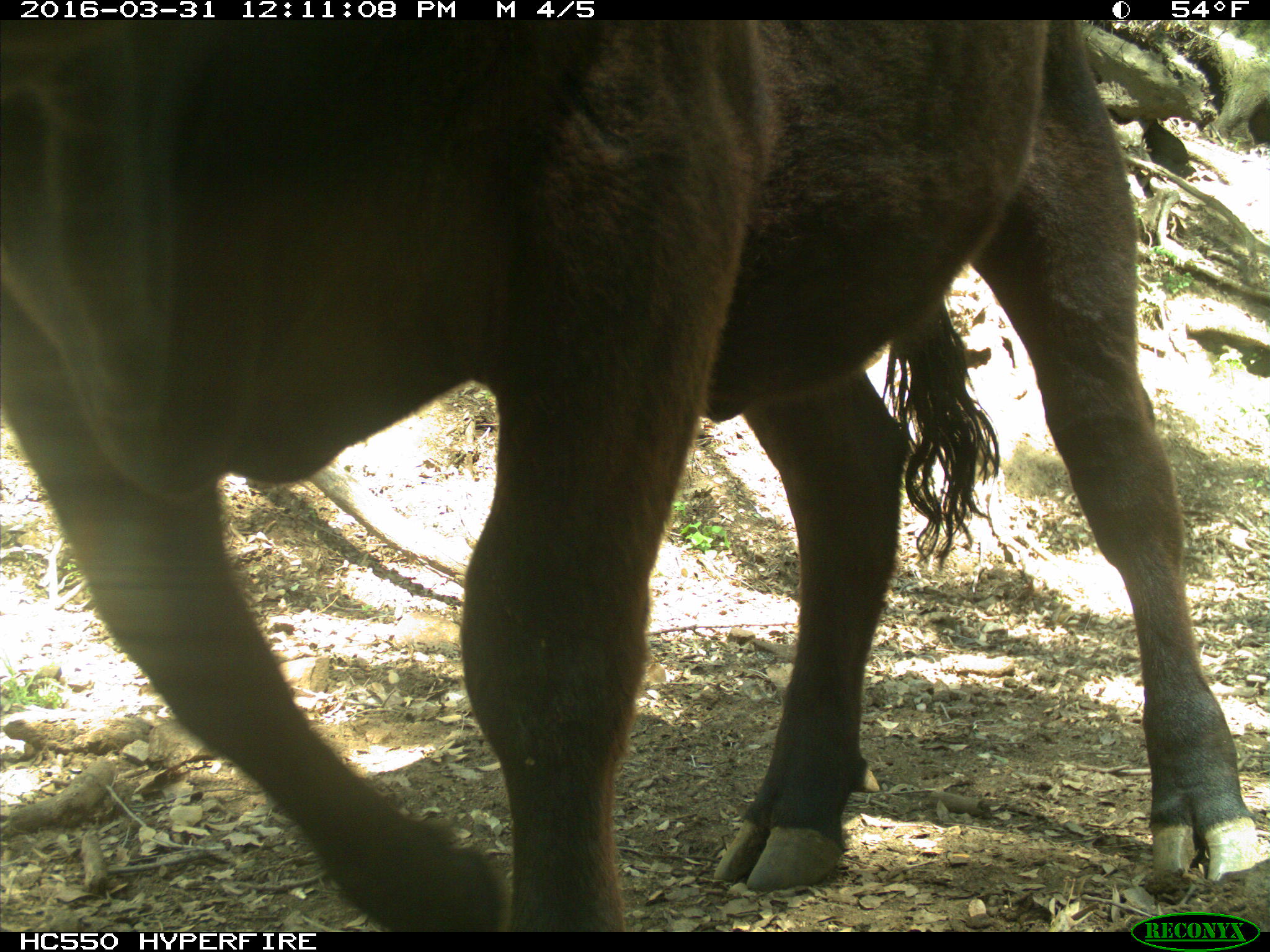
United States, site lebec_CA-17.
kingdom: Animalia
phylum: Chordata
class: Mammalia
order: Artiodactyla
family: Bovidae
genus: Bos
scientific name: Bos taurus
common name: domestic cow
Bos taurus (domestic cow).